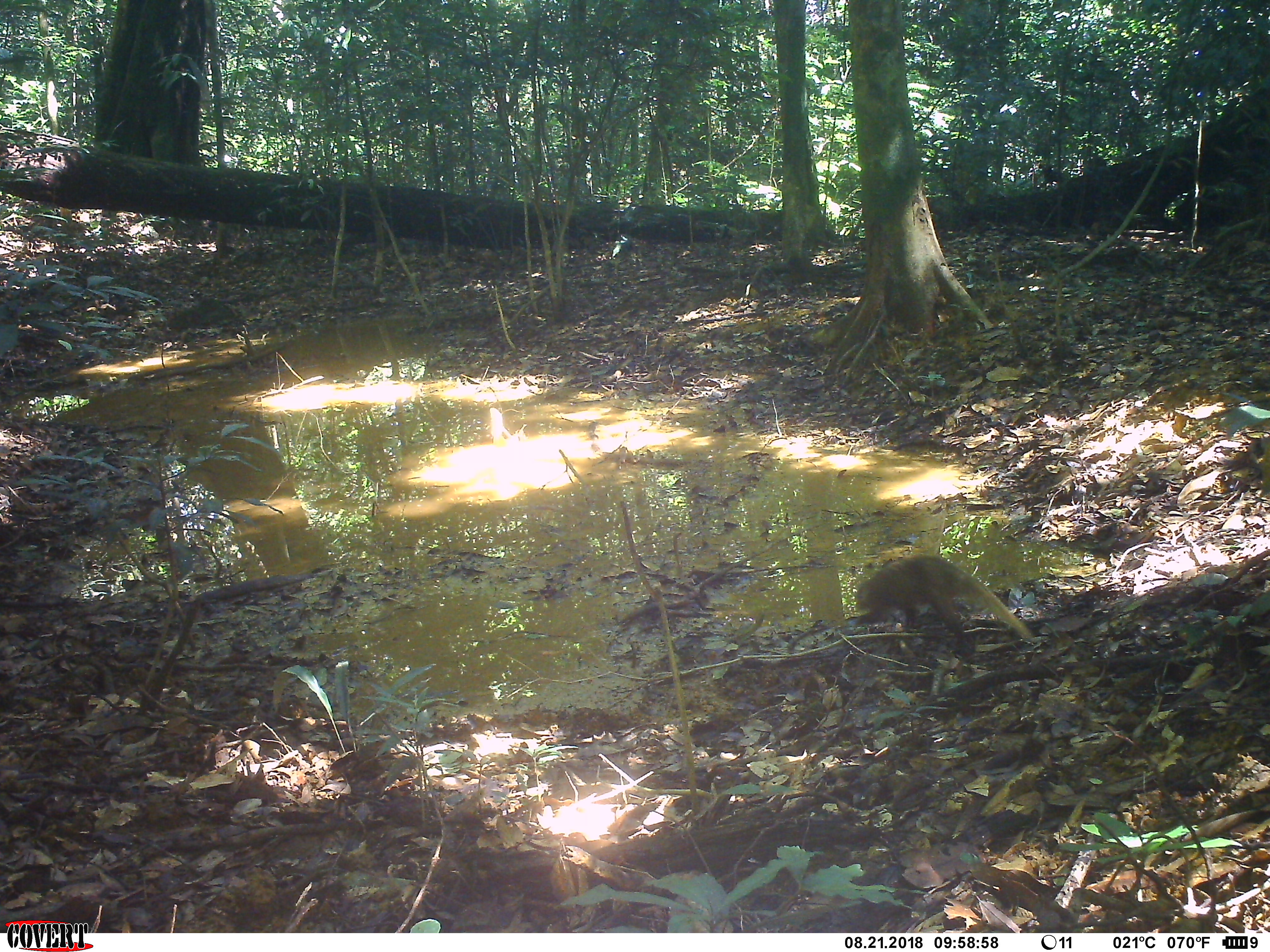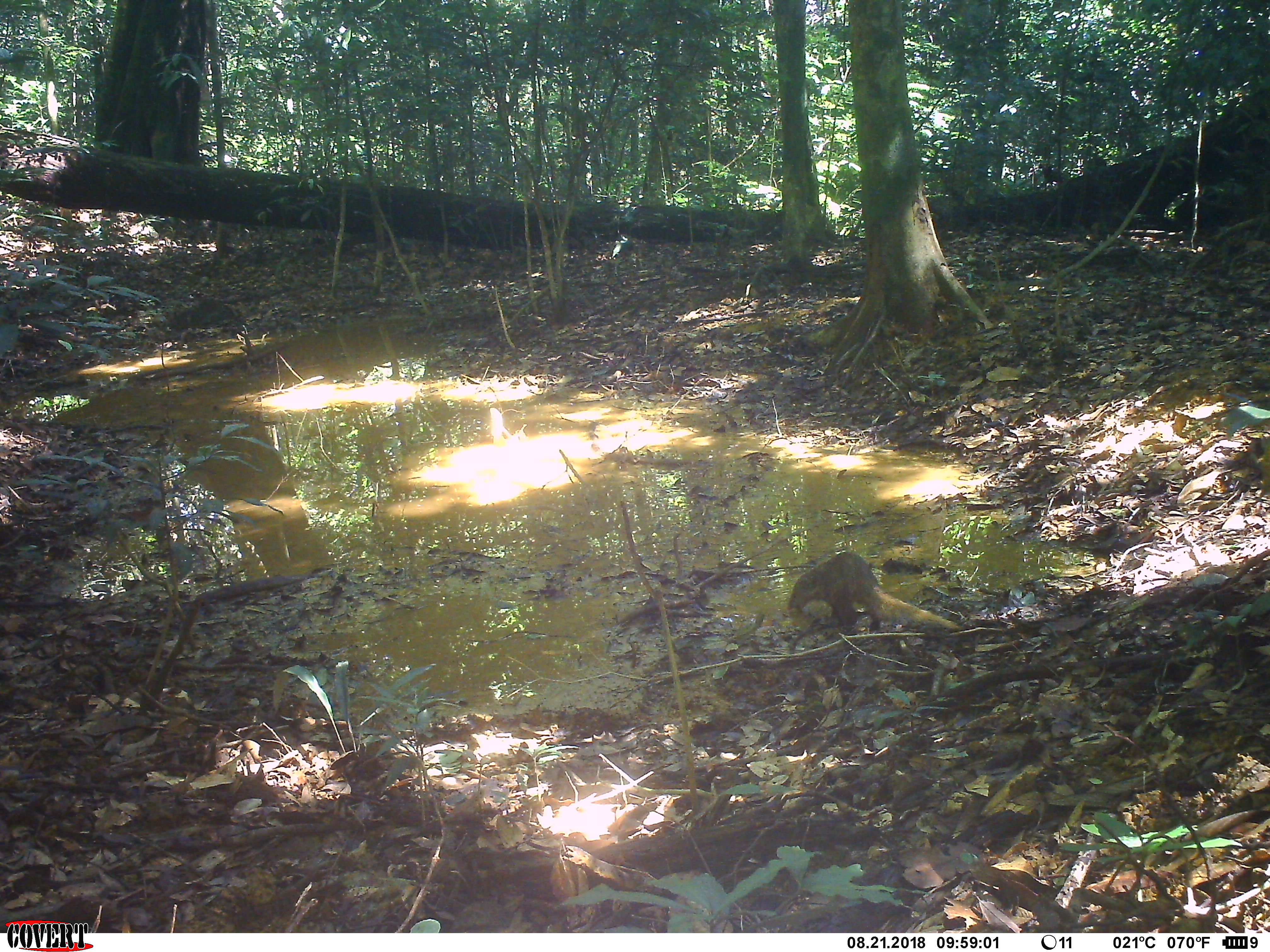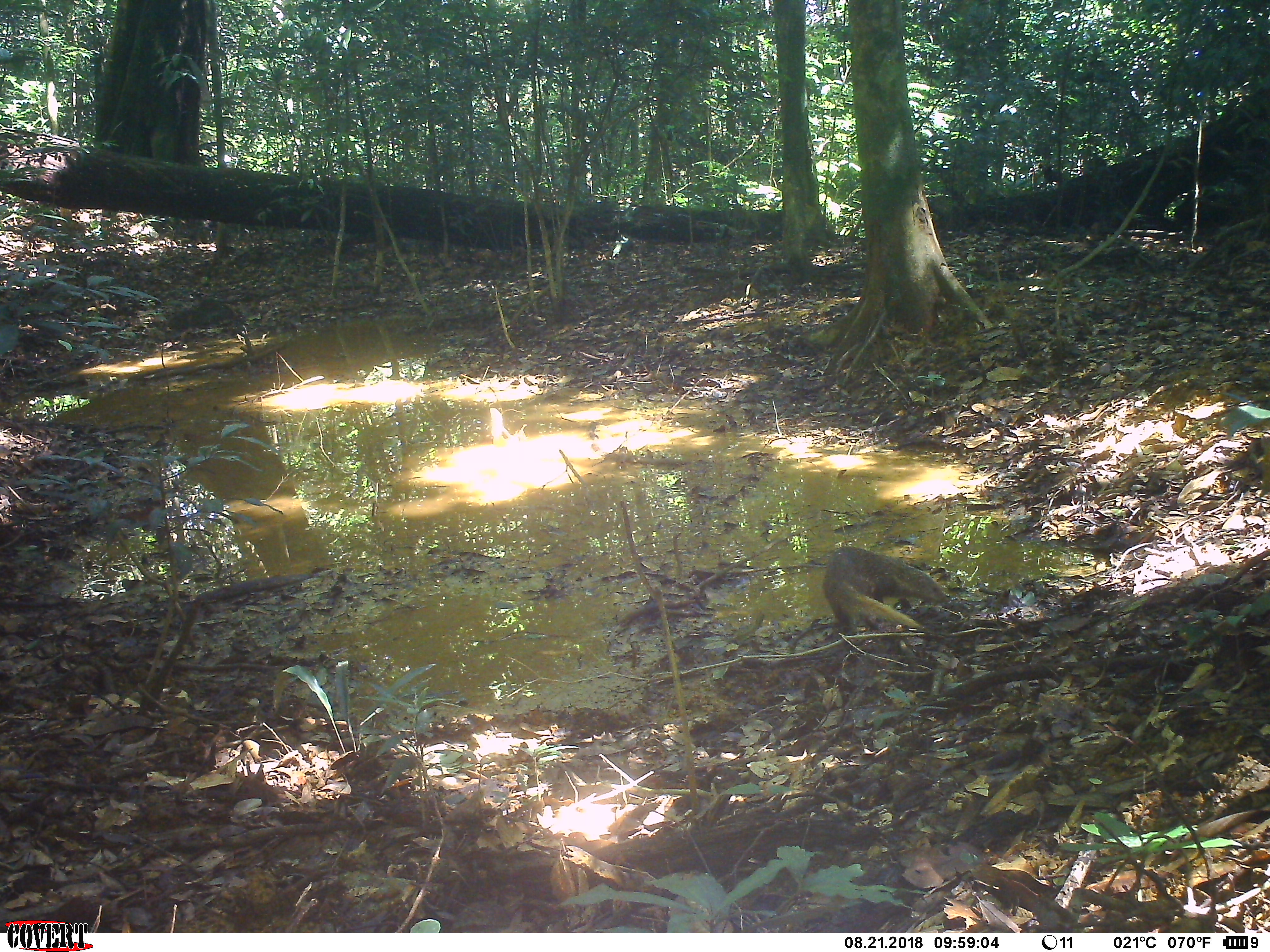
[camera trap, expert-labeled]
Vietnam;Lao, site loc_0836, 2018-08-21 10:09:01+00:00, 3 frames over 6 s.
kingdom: Animalia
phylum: Chordata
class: Mammalia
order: Carnivora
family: Herpestidae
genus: Urva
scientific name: Urva urva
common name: crab-eating mongoose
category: crab eating mongoose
Crab eating mongoose (crab-eating mongoose) (Urva urva). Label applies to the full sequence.